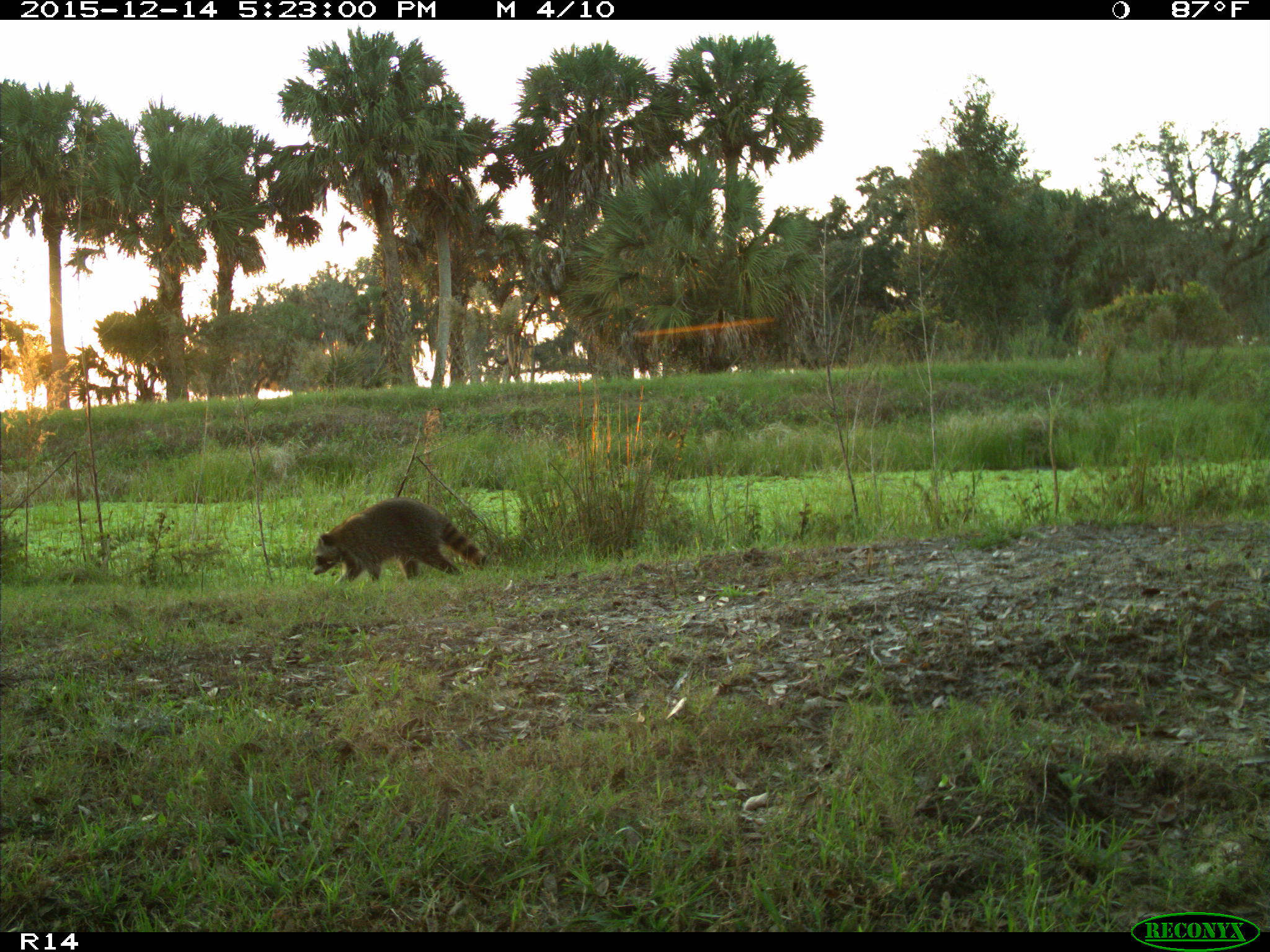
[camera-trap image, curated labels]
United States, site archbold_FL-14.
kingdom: Animalia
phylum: Chordata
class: Mammalia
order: Carnivora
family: Procyonidae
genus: Procyon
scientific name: Procyon lotor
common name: common raccoon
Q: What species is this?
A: Procyon lotor (common raccoon).